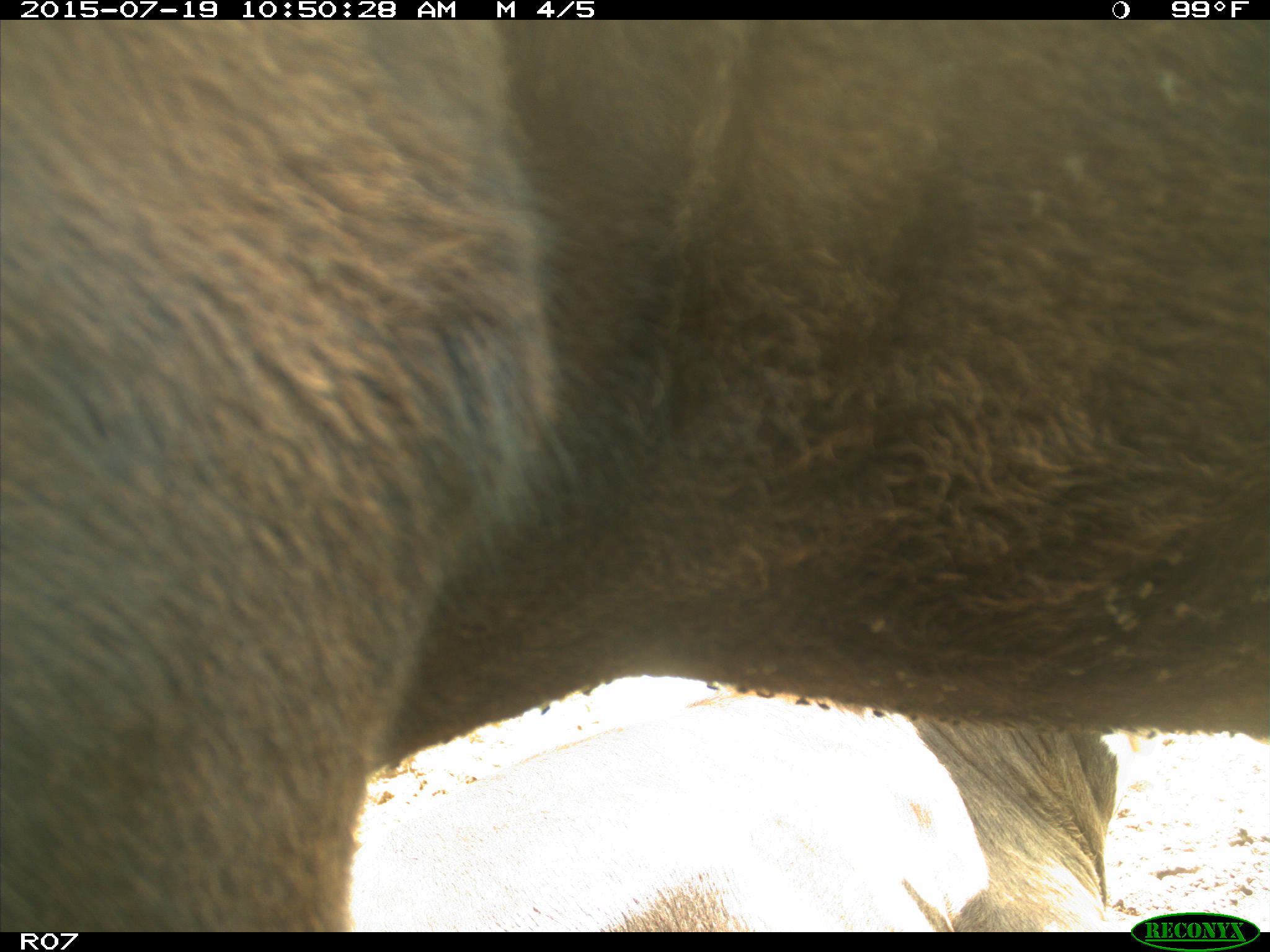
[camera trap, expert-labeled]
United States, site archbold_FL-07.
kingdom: Animalia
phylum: Chordata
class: Mammalia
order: Artiodactyla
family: Bovidae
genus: Bos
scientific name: Bos taurus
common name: domestic cow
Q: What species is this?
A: Bos taurus (domestic cow).